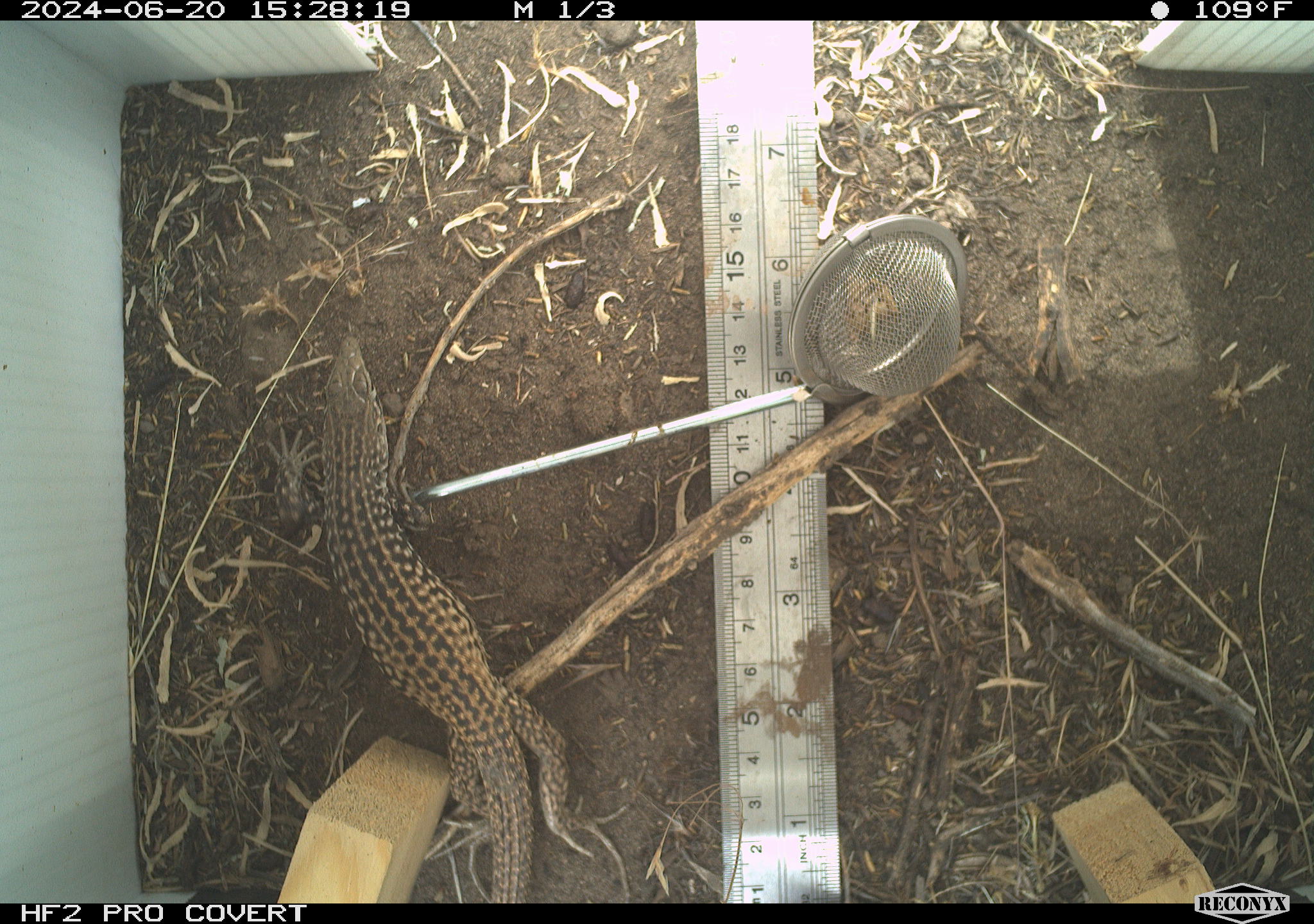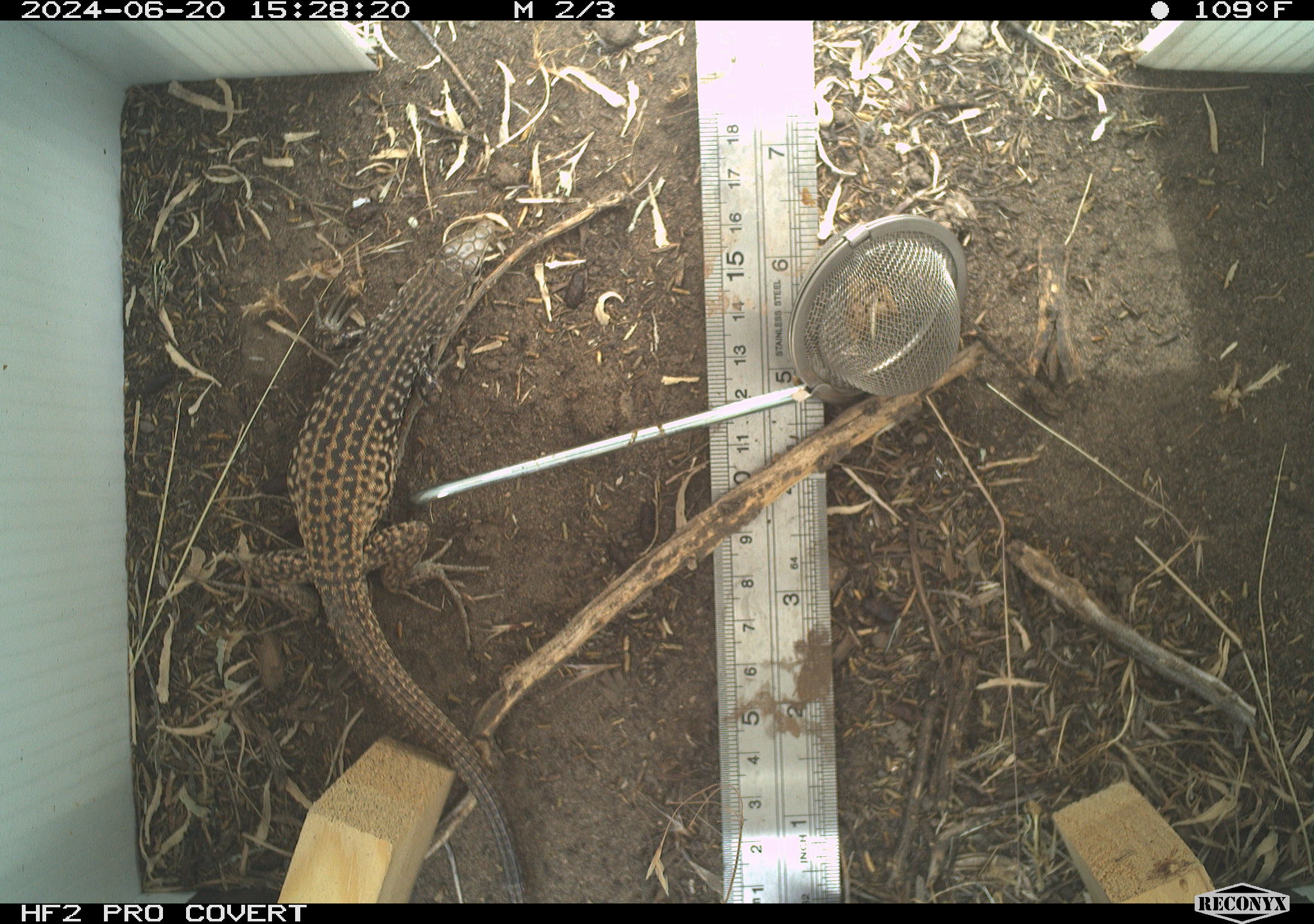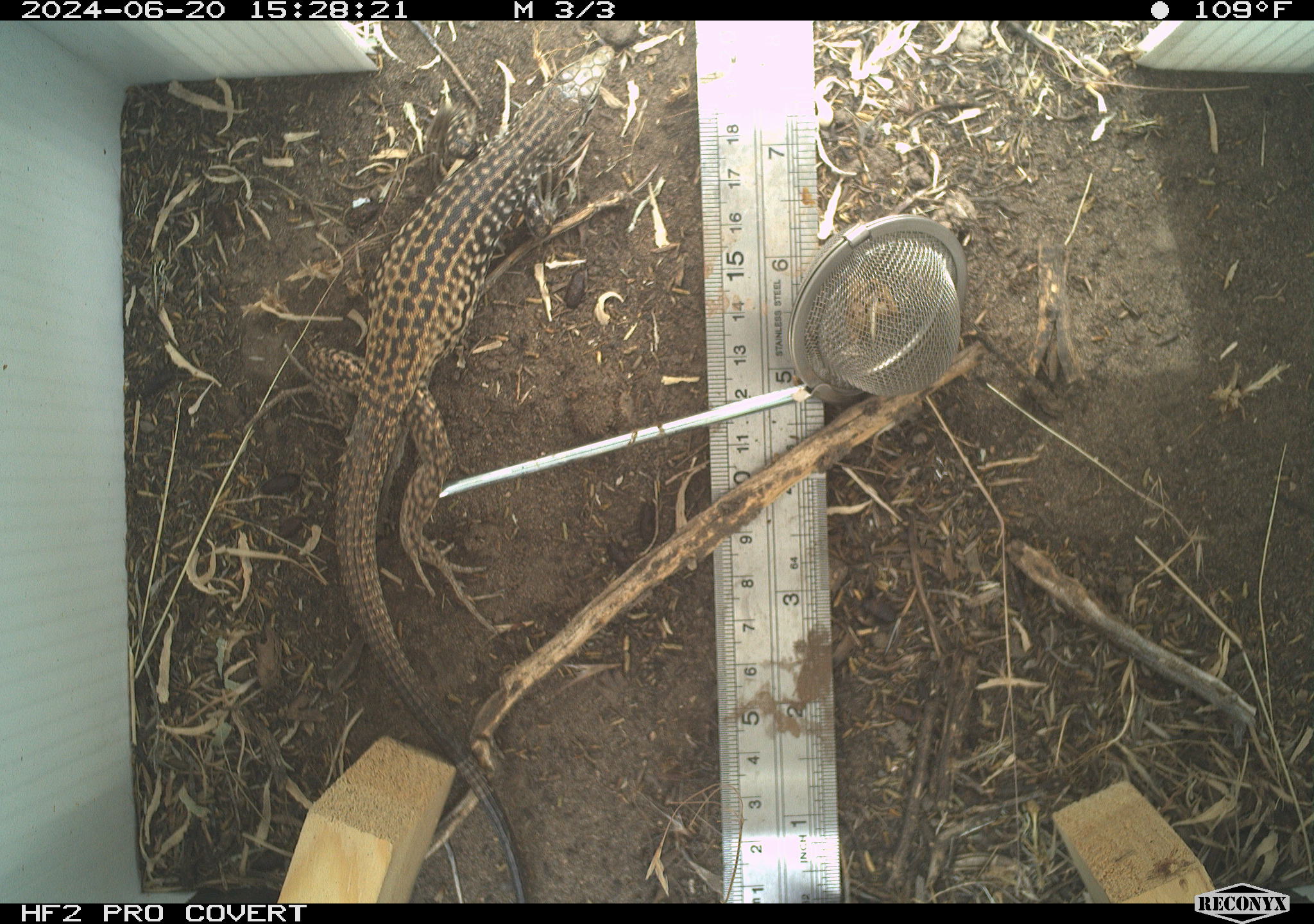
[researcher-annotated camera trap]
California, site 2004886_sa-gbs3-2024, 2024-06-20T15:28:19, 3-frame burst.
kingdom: Animalia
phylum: Chordata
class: Reptilia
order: Squamata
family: Teiidae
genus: Aspidoscelis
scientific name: Aspidoscelis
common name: whiptail lizards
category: aspidoscelis species